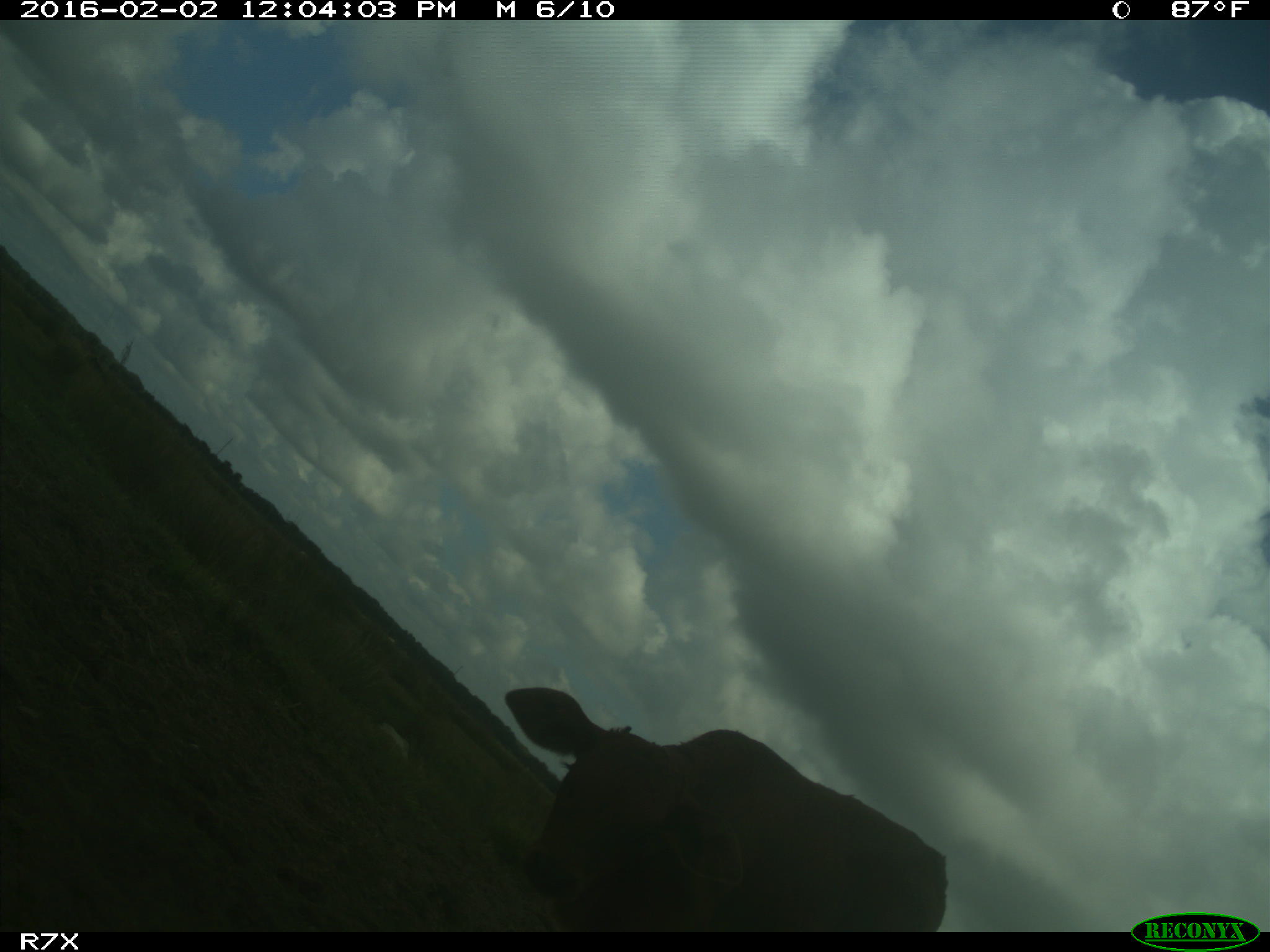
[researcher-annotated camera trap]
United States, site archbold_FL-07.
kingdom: Animalia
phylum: Chordata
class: Mammalia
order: Artiodactyla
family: Bovidae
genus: Bos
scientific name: Bos taurus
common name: domestic cow